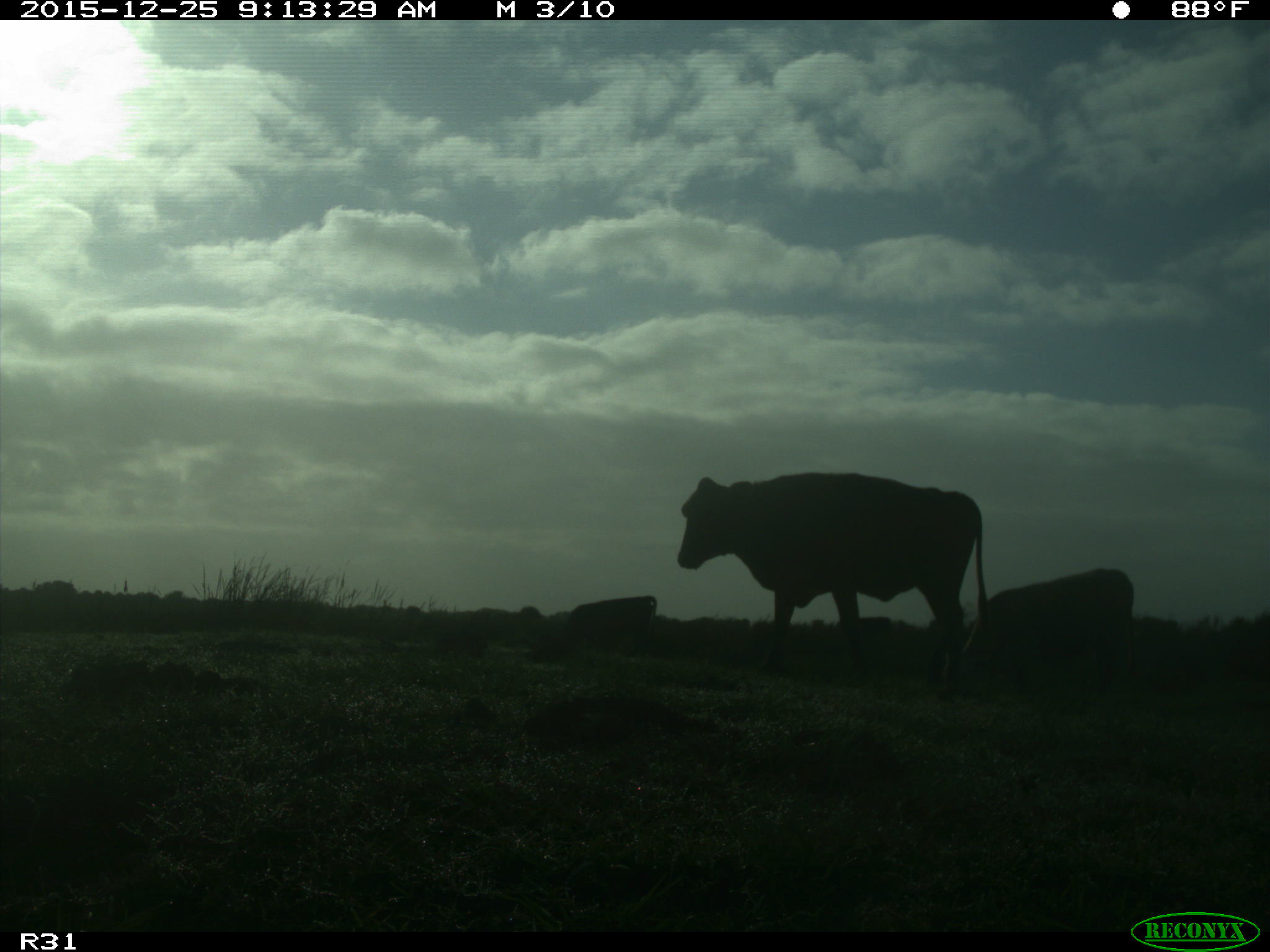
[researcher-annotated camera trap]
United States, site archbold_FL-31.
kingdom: Animalia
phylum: Chordata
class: Mammalia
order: Artiodactyla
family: Bovidae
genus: Bos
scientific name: Bos taurus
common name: domestic cow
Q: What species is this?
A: Bos taurus (domestic cow).